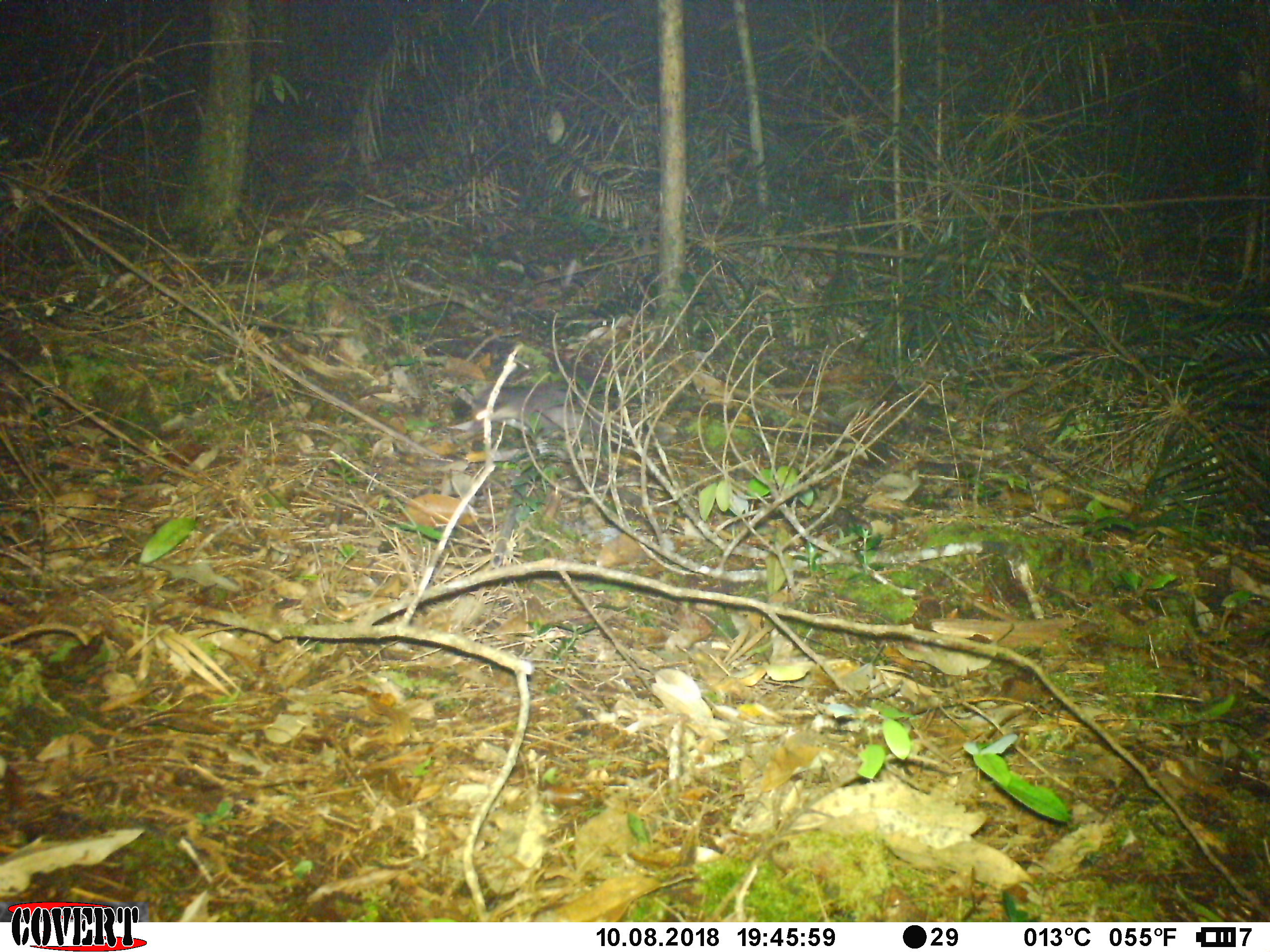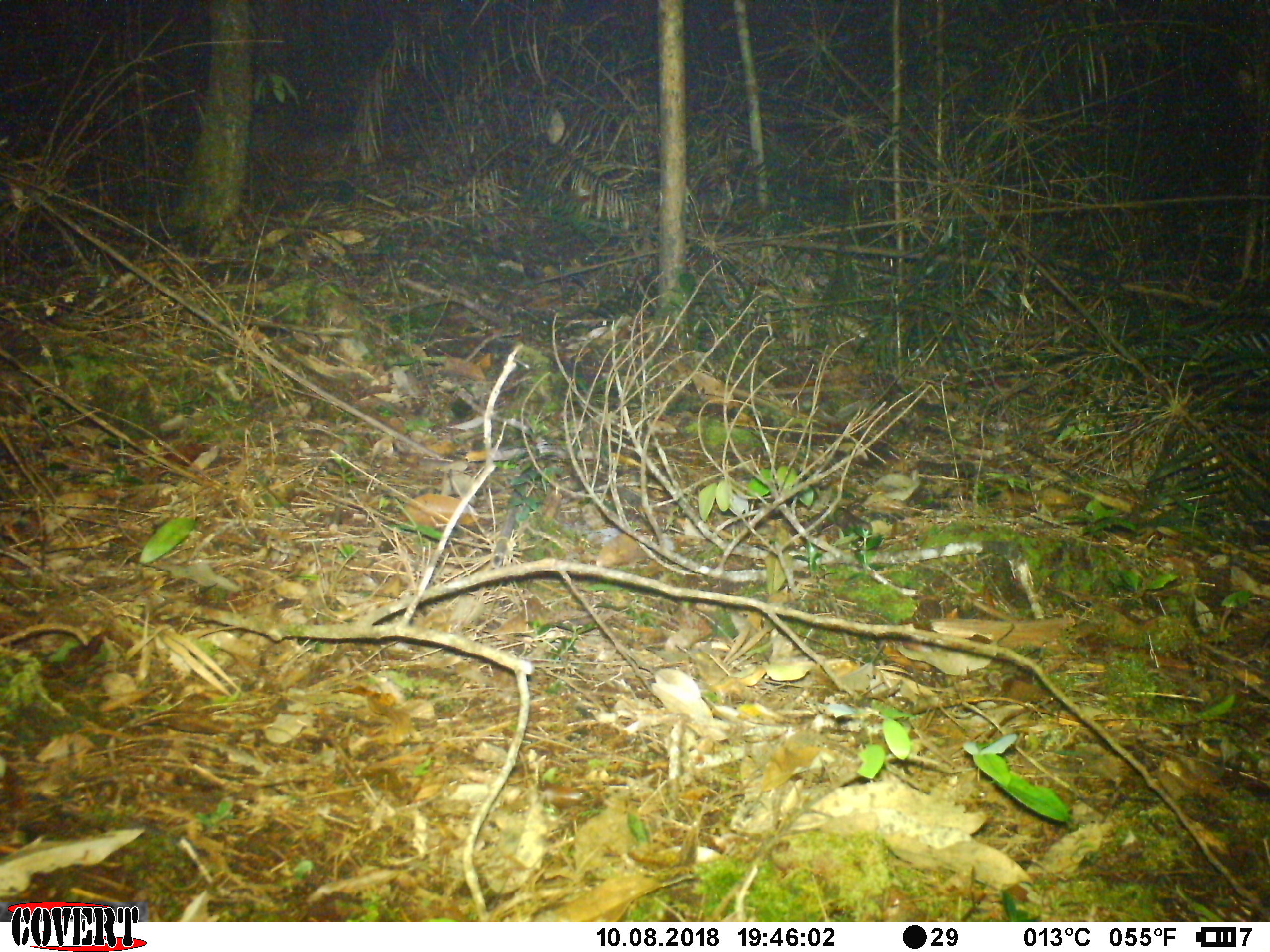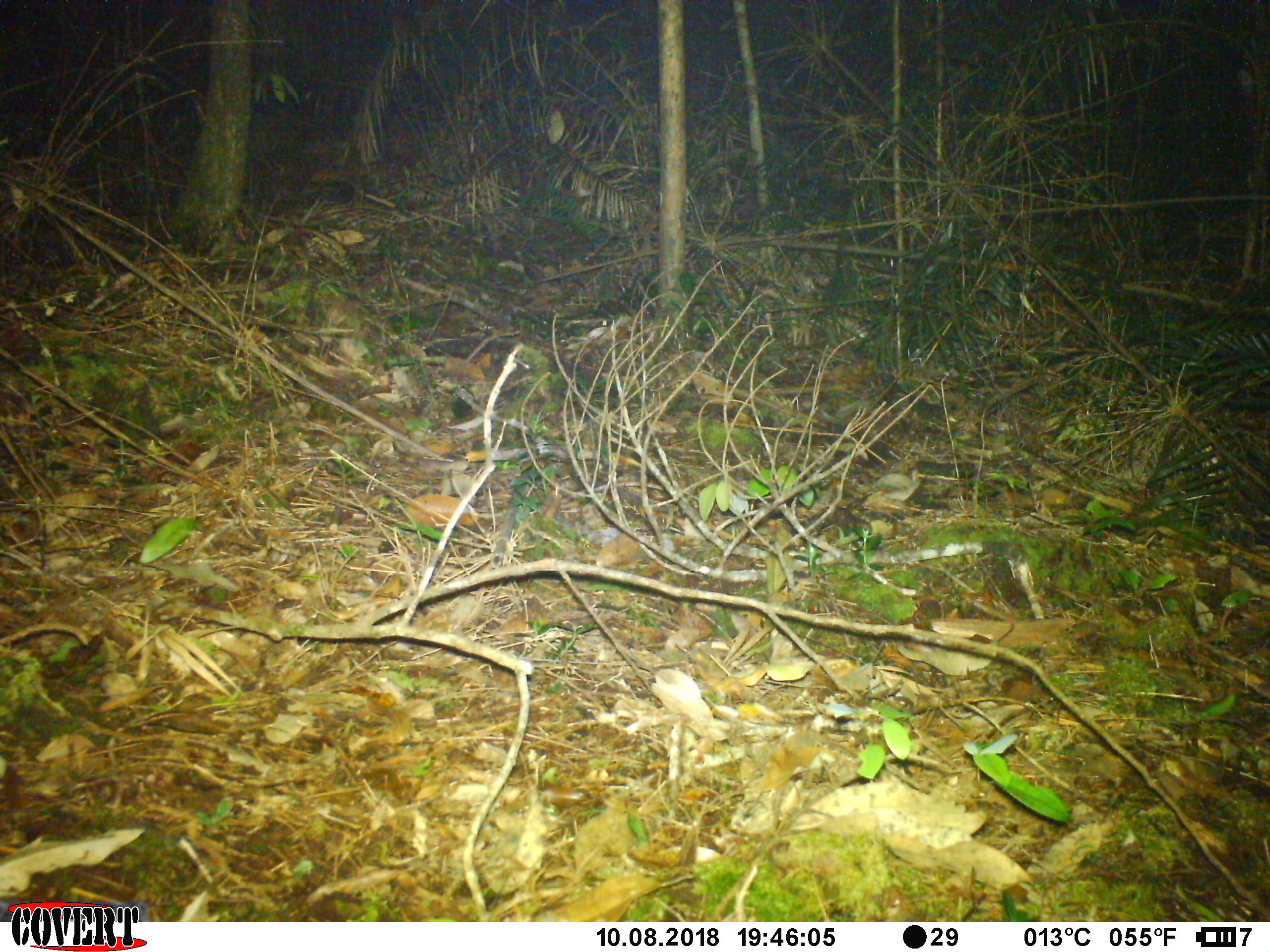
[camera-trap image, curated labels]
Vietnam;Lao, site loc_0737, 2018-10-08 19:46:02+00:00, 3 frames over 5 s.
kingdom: Animalia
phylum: Chordata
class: Mammalia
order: Carnivora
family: Mustelidae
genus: Melogale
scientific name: Melogale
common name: ferret badger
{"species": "ferret badger (Melogale)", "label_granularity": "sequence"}